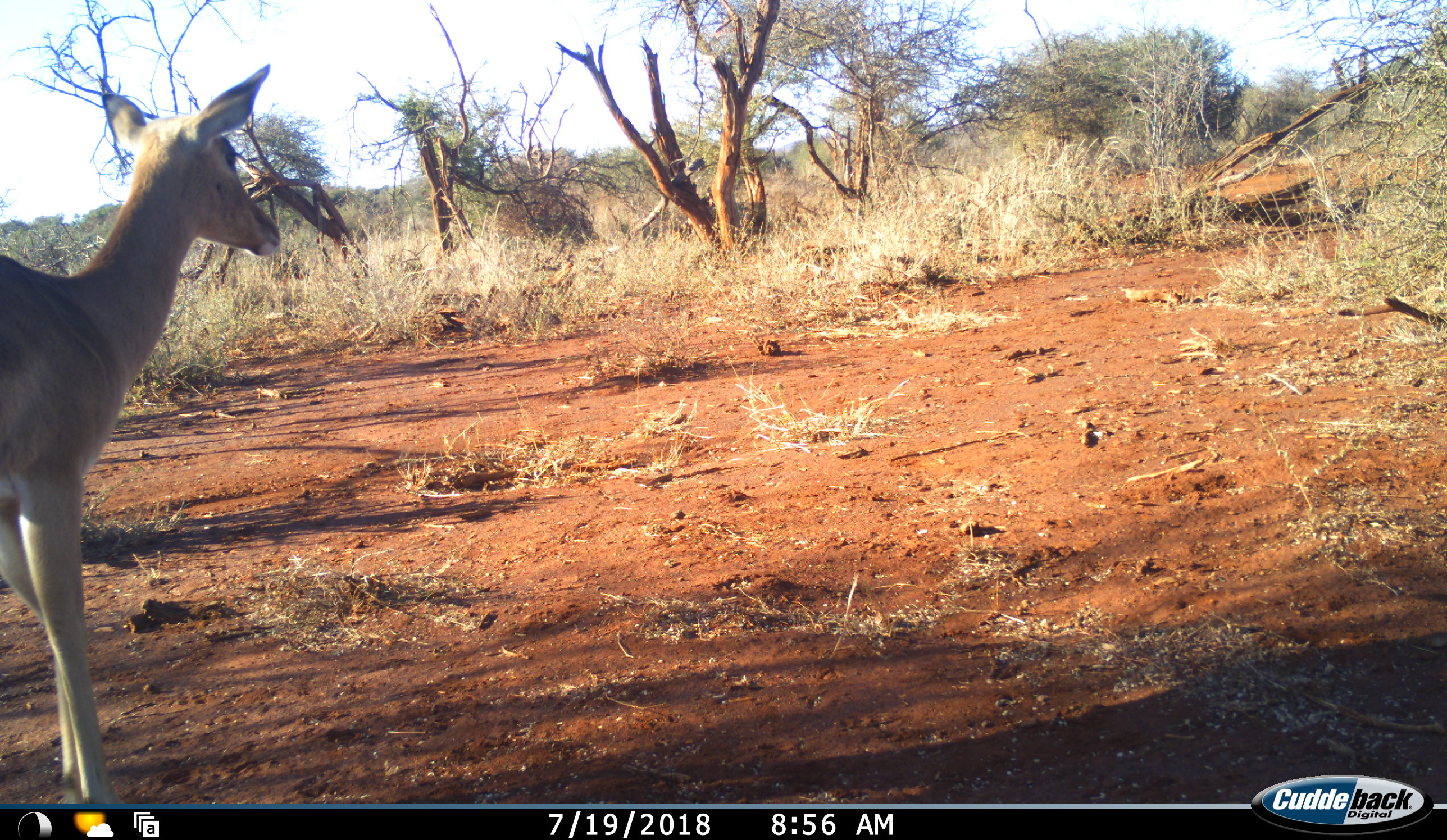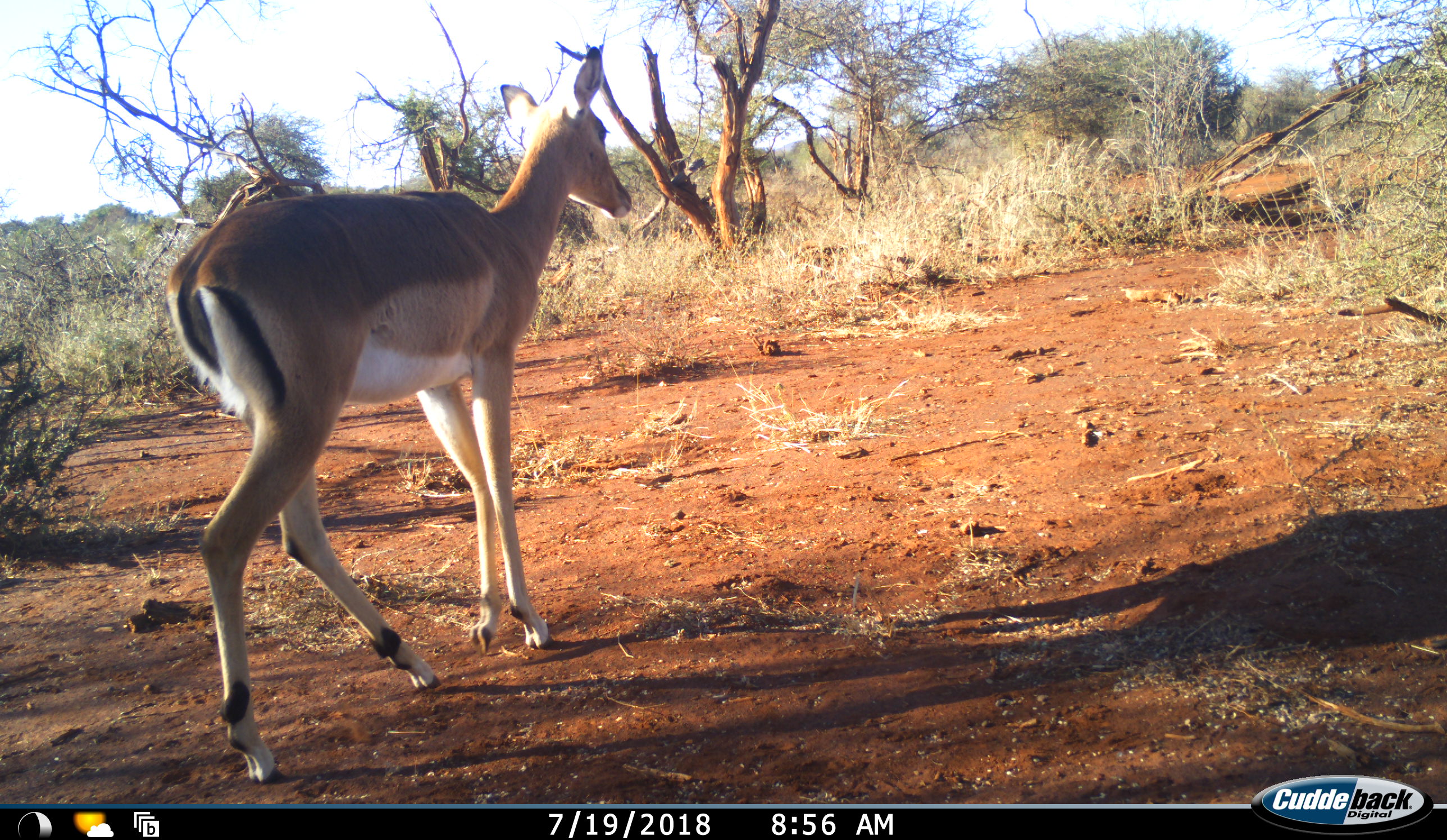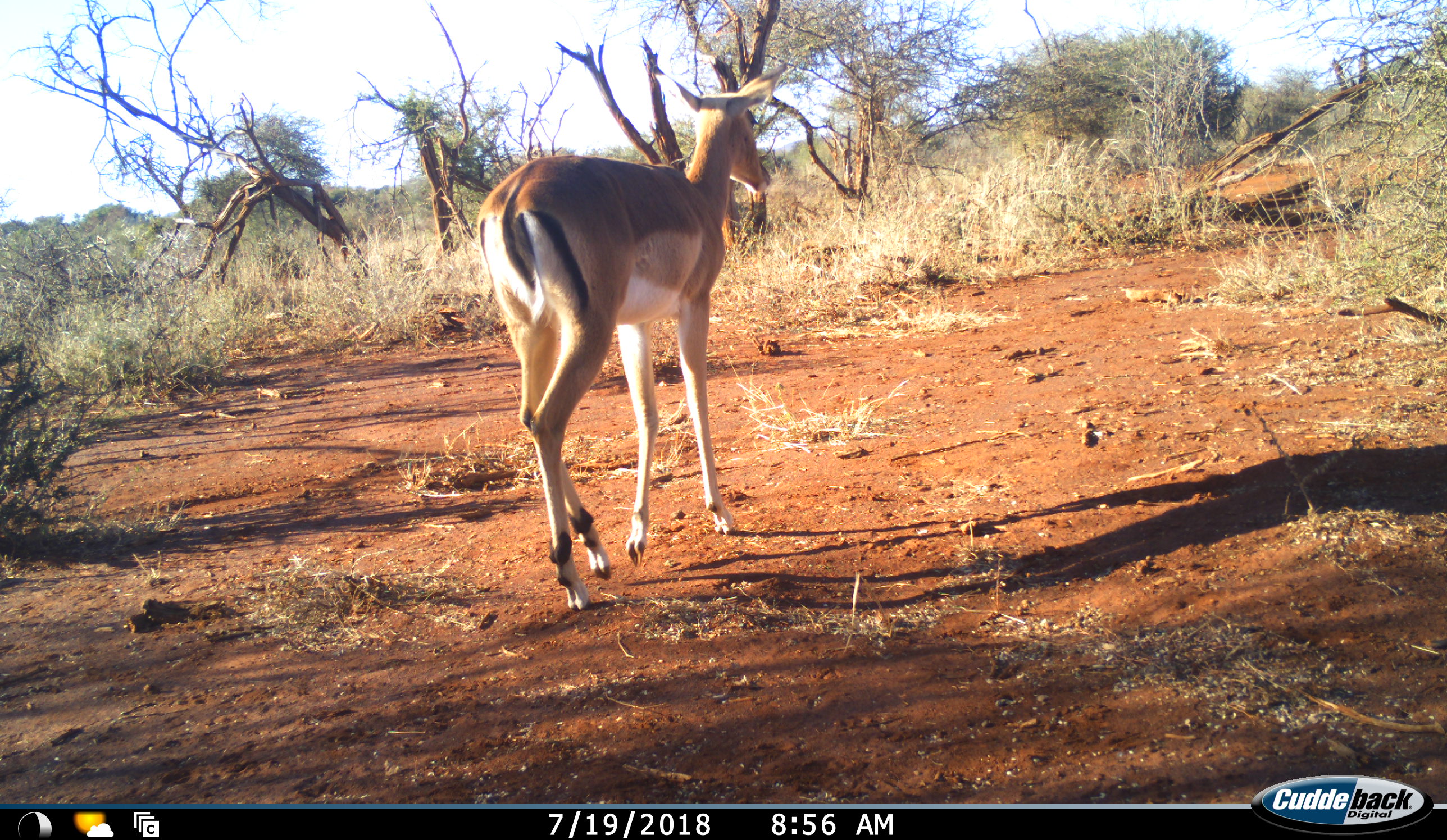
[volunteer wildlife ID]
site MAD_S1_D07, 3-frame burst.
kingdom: Animalia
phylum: Chordata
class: Mammalia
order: Artiodactyla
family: Bovidae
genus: Aepyceros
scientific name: Aepyceros melampus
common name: impala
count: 1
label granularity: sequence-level